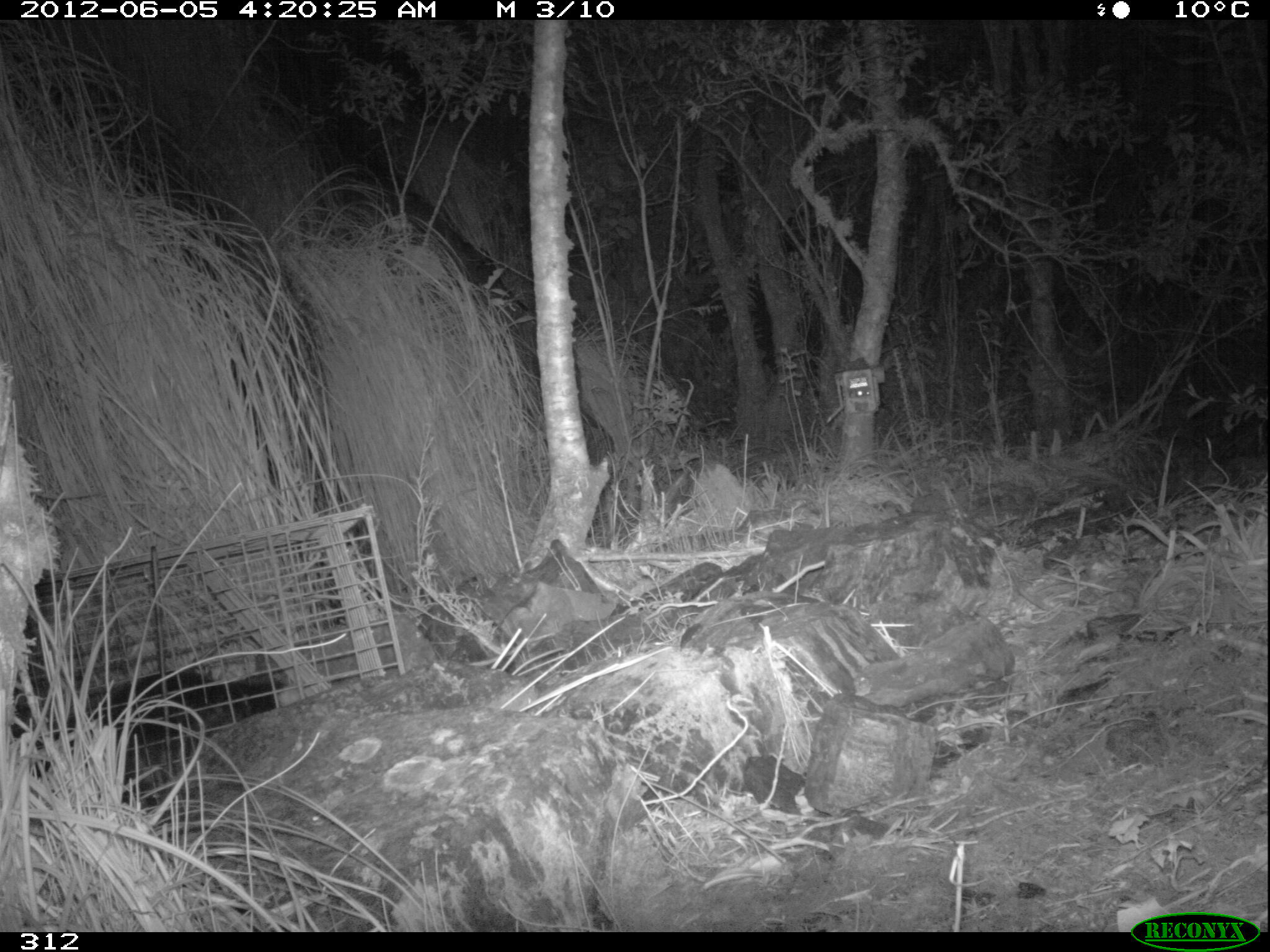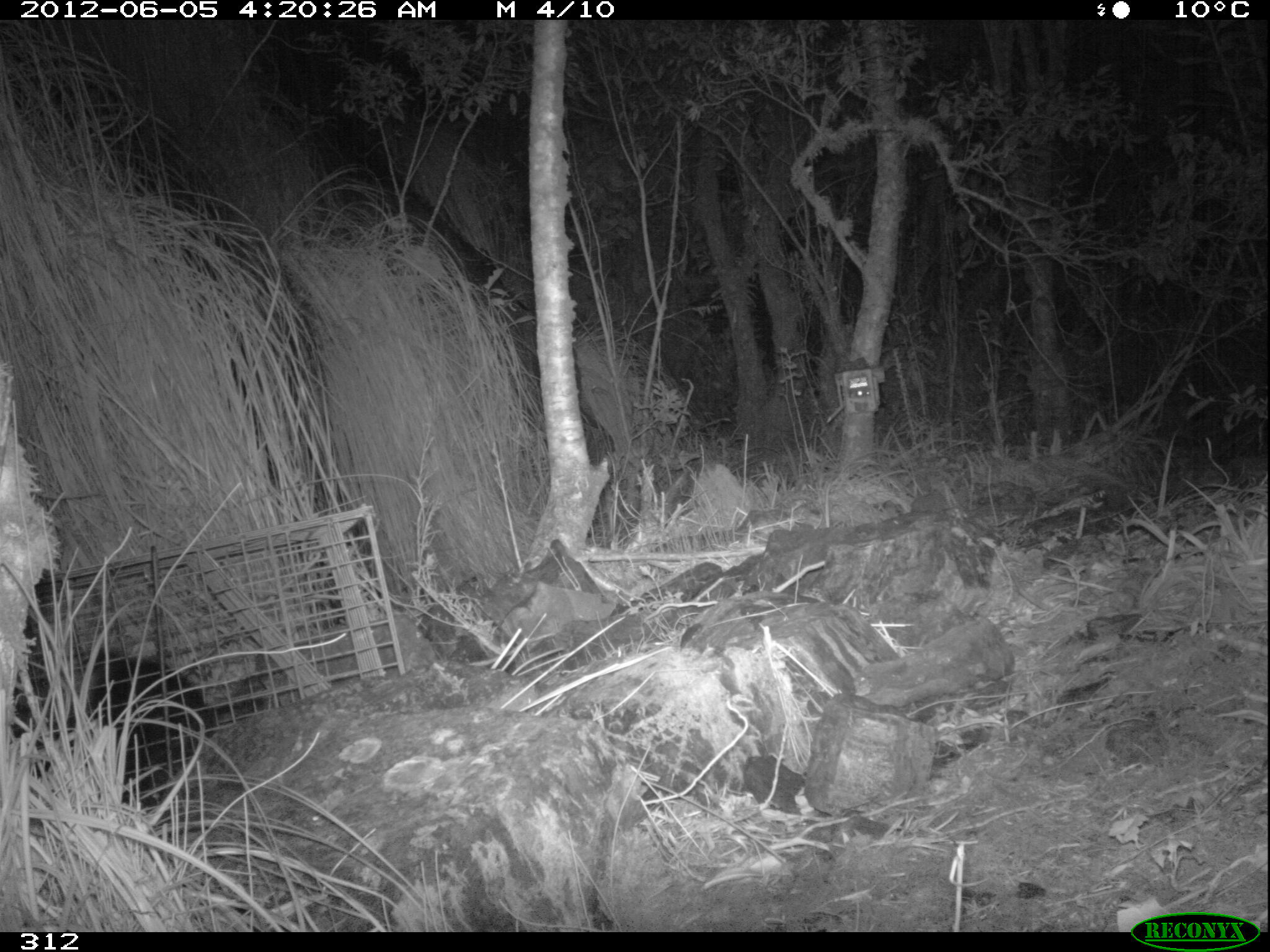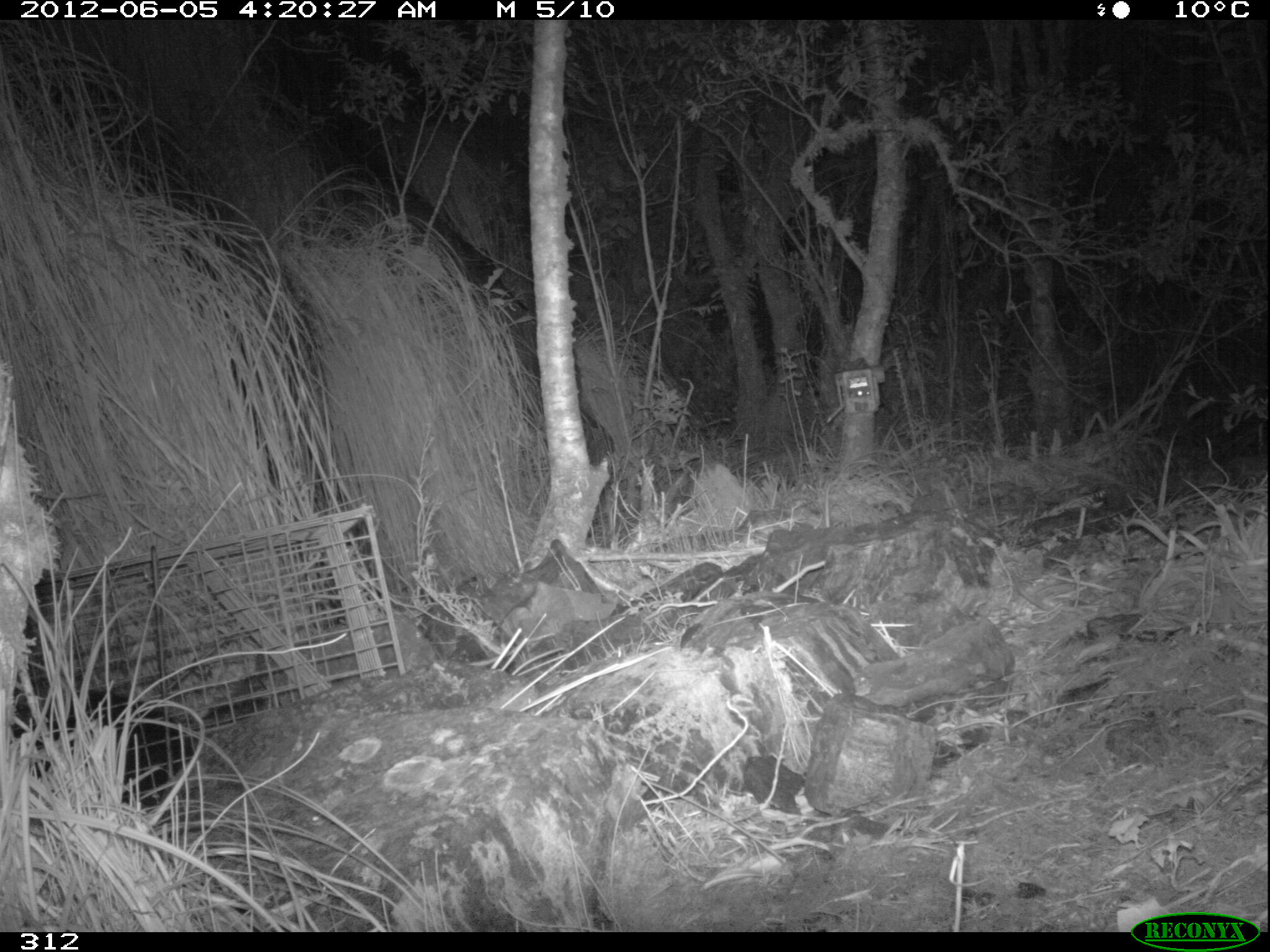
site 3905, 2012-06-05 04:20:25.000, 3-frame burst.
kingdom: Animalia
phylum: Chordata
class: Mammalia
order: Didelphimorphia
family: Didelphidae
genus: Didelphis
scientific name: Didelphis pernigra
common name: andean white-eared opossum